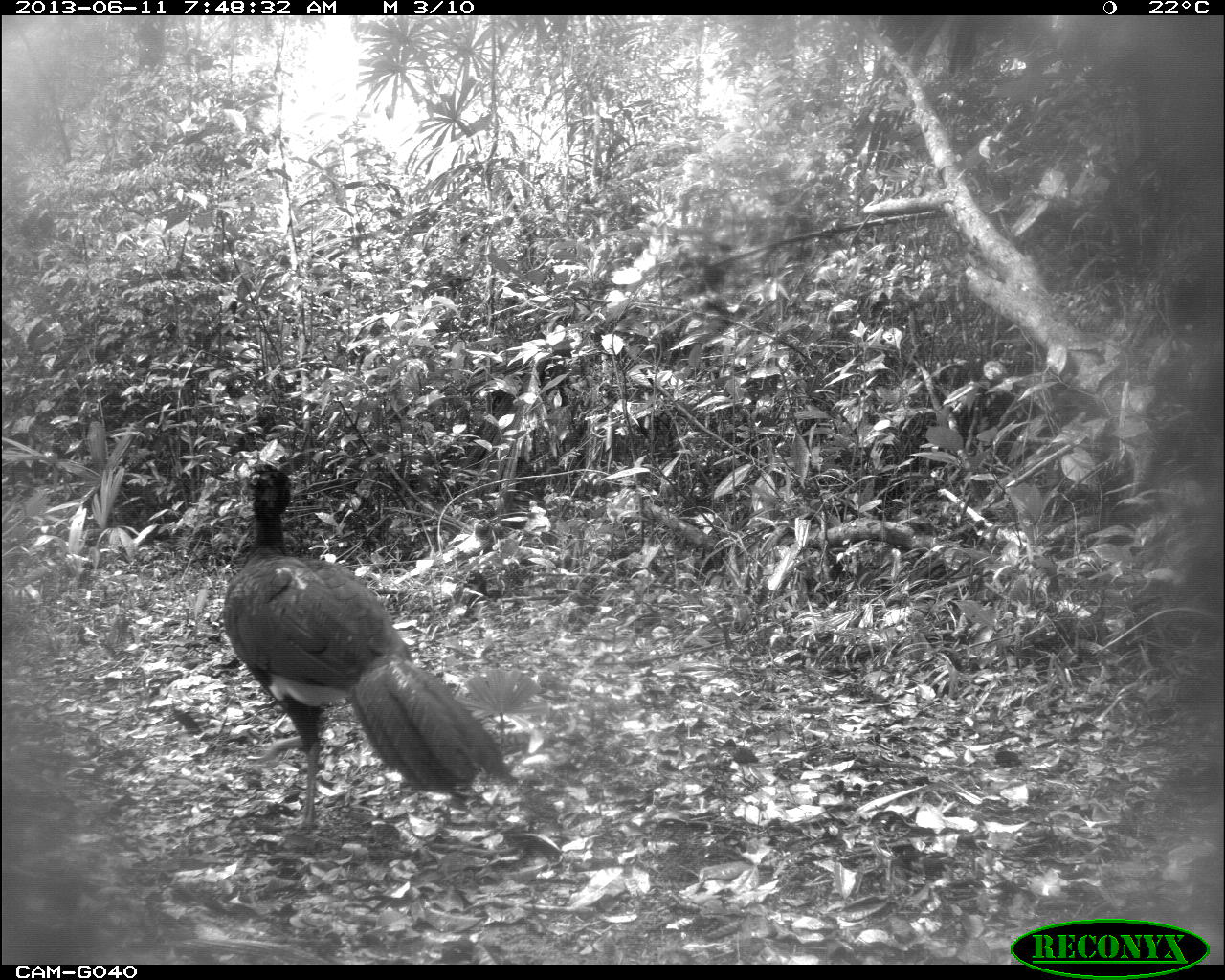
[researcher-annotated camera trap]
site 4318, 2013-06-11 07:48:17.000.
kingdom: Animalia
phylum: Chordata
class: Aves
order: Galliformes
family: Cracidae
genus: Crax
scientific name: Crax rubra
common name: great curassow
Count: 1.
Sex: male.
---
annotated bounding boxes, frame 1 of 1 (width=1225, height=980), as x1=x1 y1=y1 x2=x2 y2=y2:
crax rubra: x1=221 y1=462 x2=517 y2=834